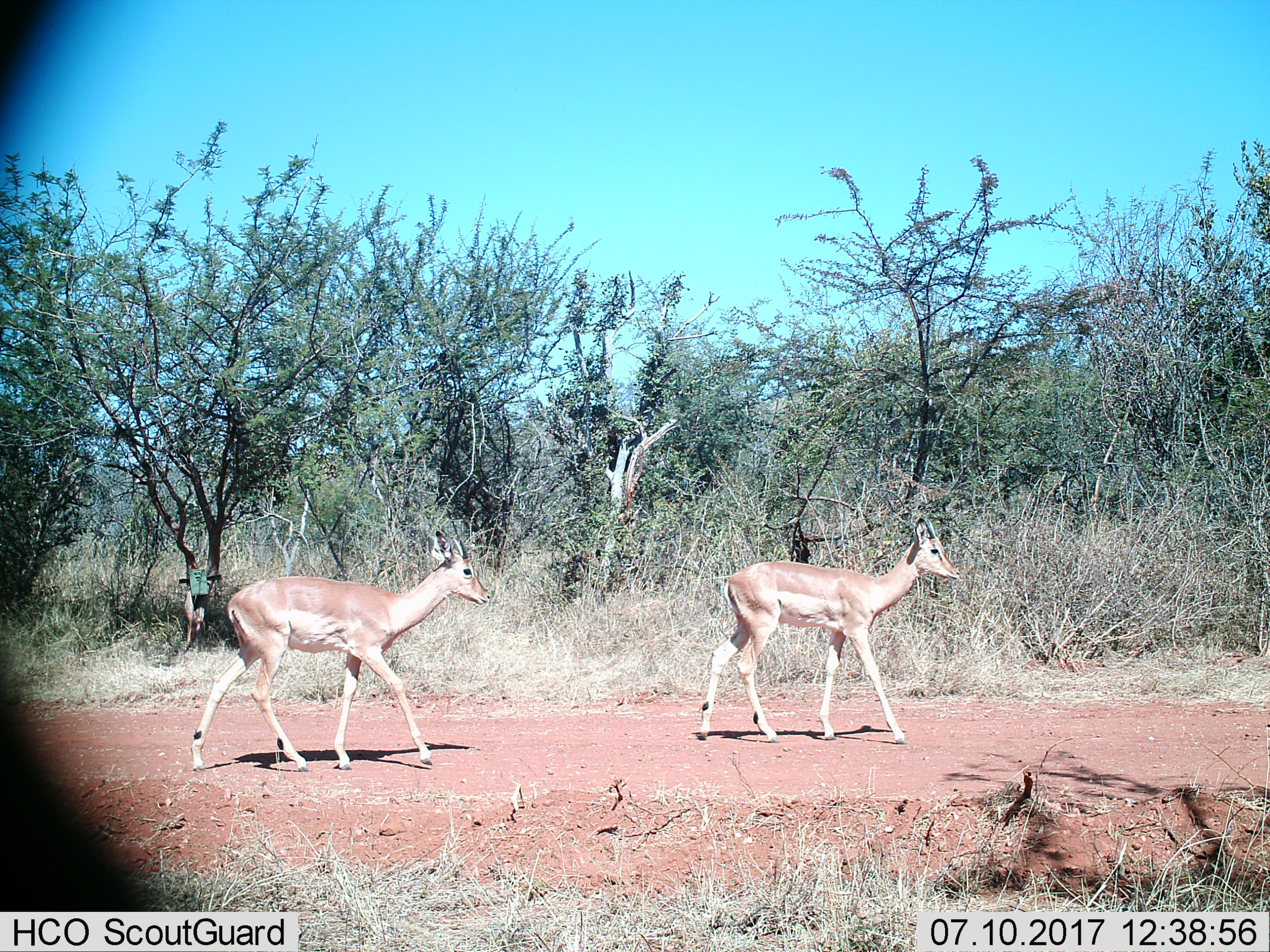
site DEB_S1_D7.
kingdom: Animalia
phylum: Chordata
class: Mammalia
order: Artiodactyla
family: Bovidae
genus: Aepyceros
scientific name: Aepyceros melampus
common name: impala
Impala (Aepyceros melampus), count 2. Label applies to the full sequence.